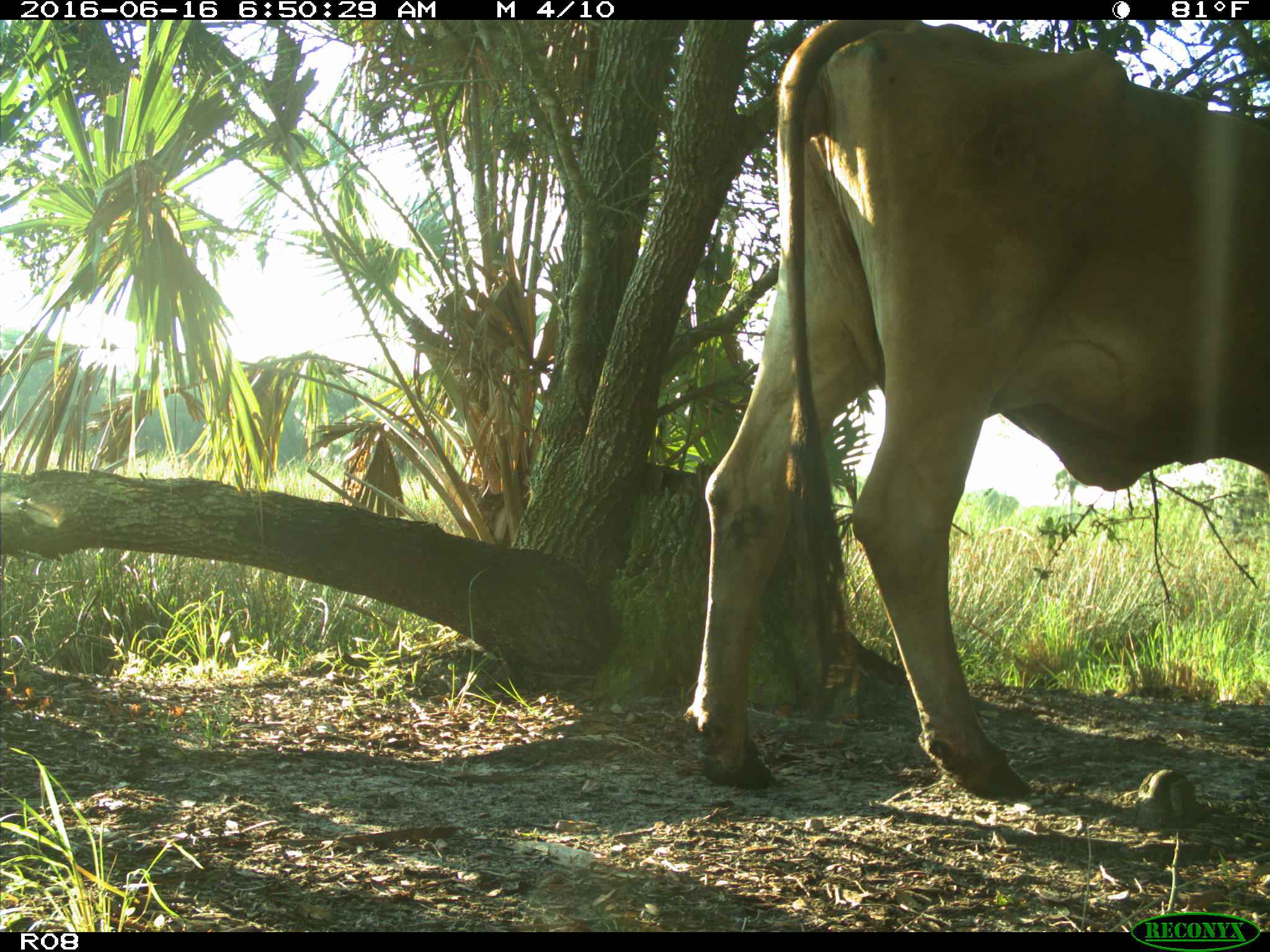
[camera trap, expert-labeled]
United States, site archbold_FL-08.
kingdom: Animalia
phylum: Chordata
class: Mammalia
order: Artiodactyla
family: Bovidae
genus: Bos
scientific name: Bos taurus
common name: domestic cow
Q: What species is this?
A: Bos taurus (domestic cow).